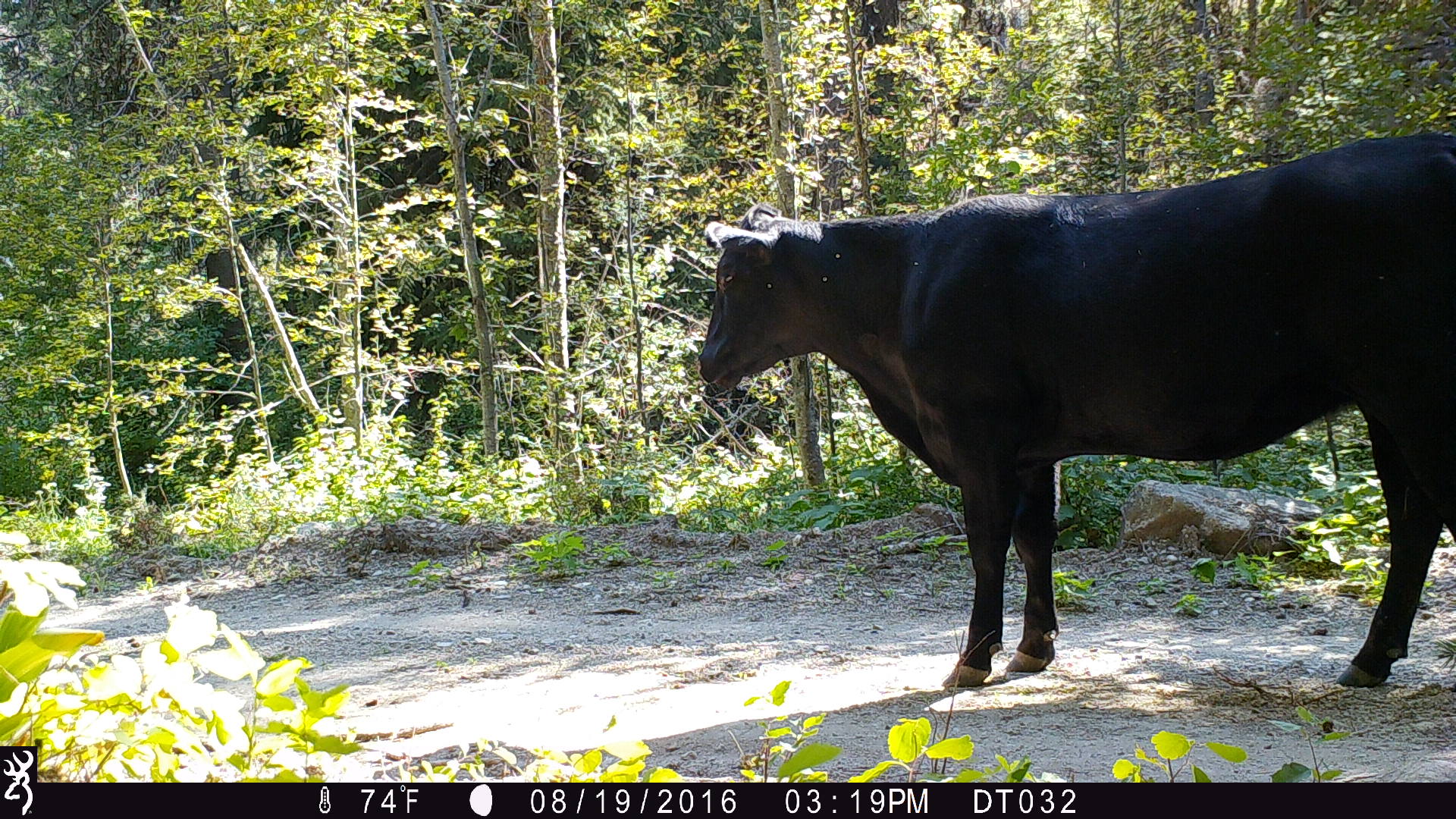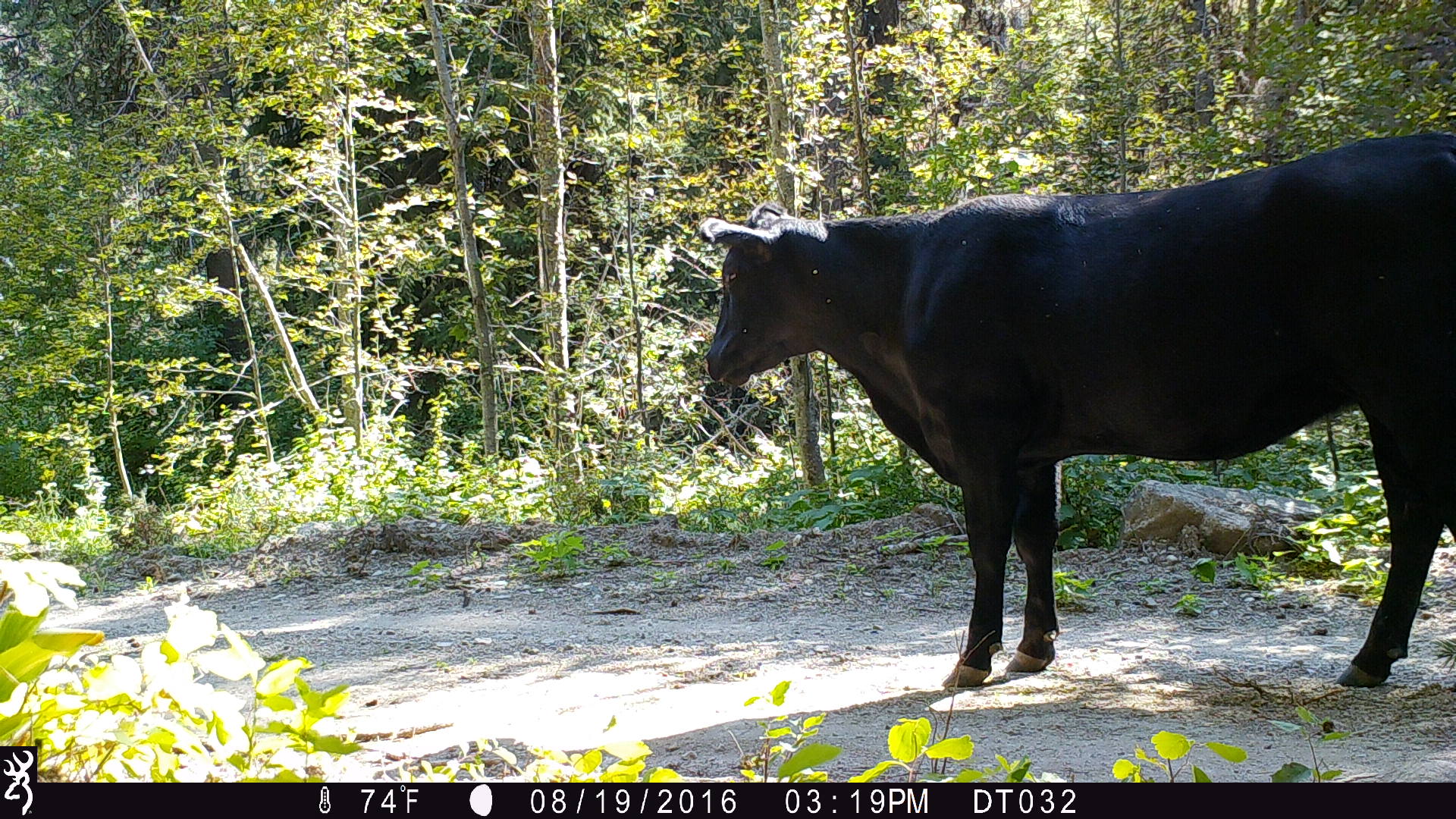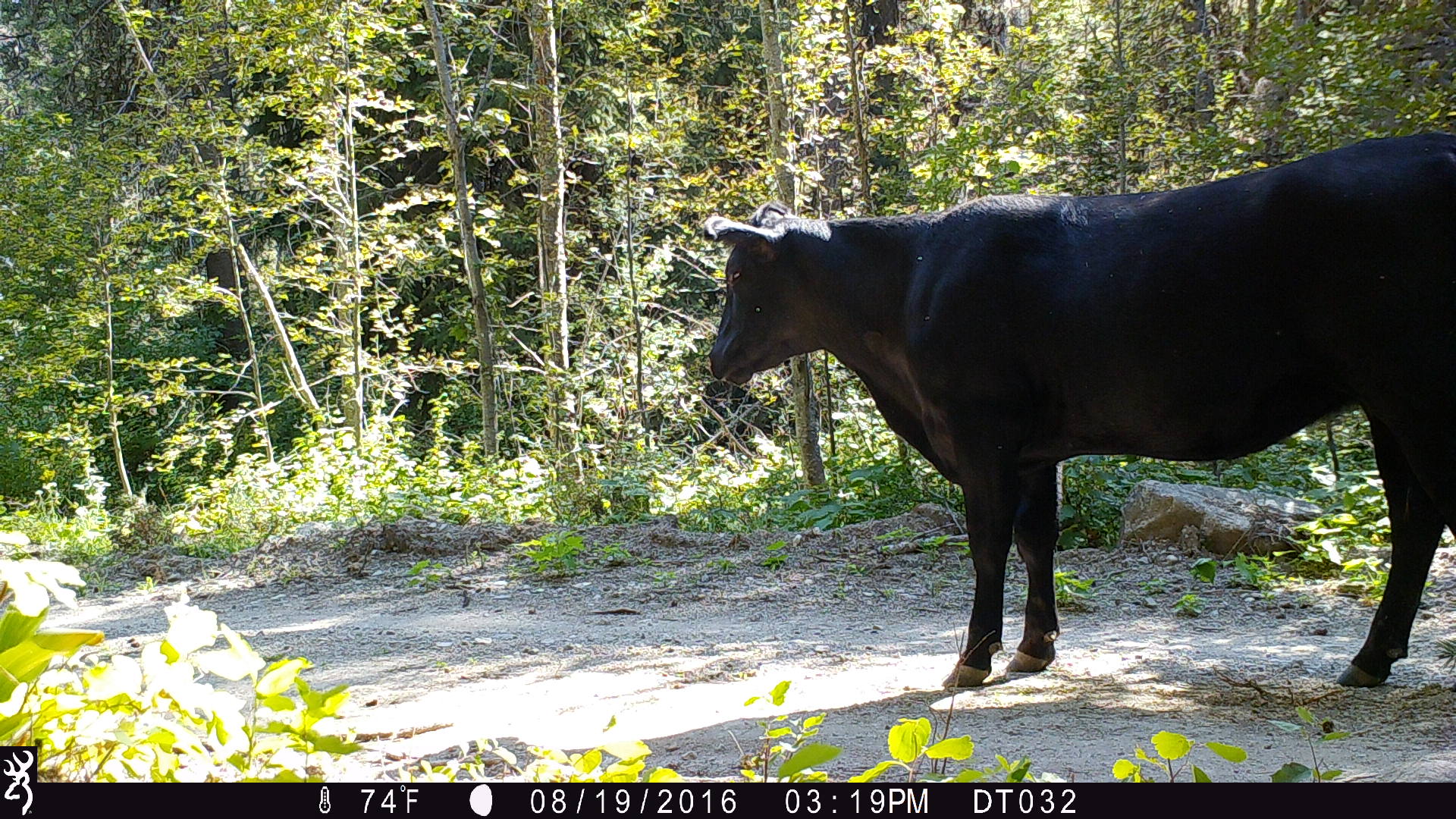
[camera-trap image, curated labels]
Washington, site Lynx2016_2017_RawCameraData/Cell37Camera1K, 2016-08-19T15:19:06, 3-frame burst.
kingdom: Animalia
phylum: Chordata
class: Mammalia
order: Artiodactyla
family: Bovidae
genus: Bos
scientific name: Bos taurus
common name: domestic cattle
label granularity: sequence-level